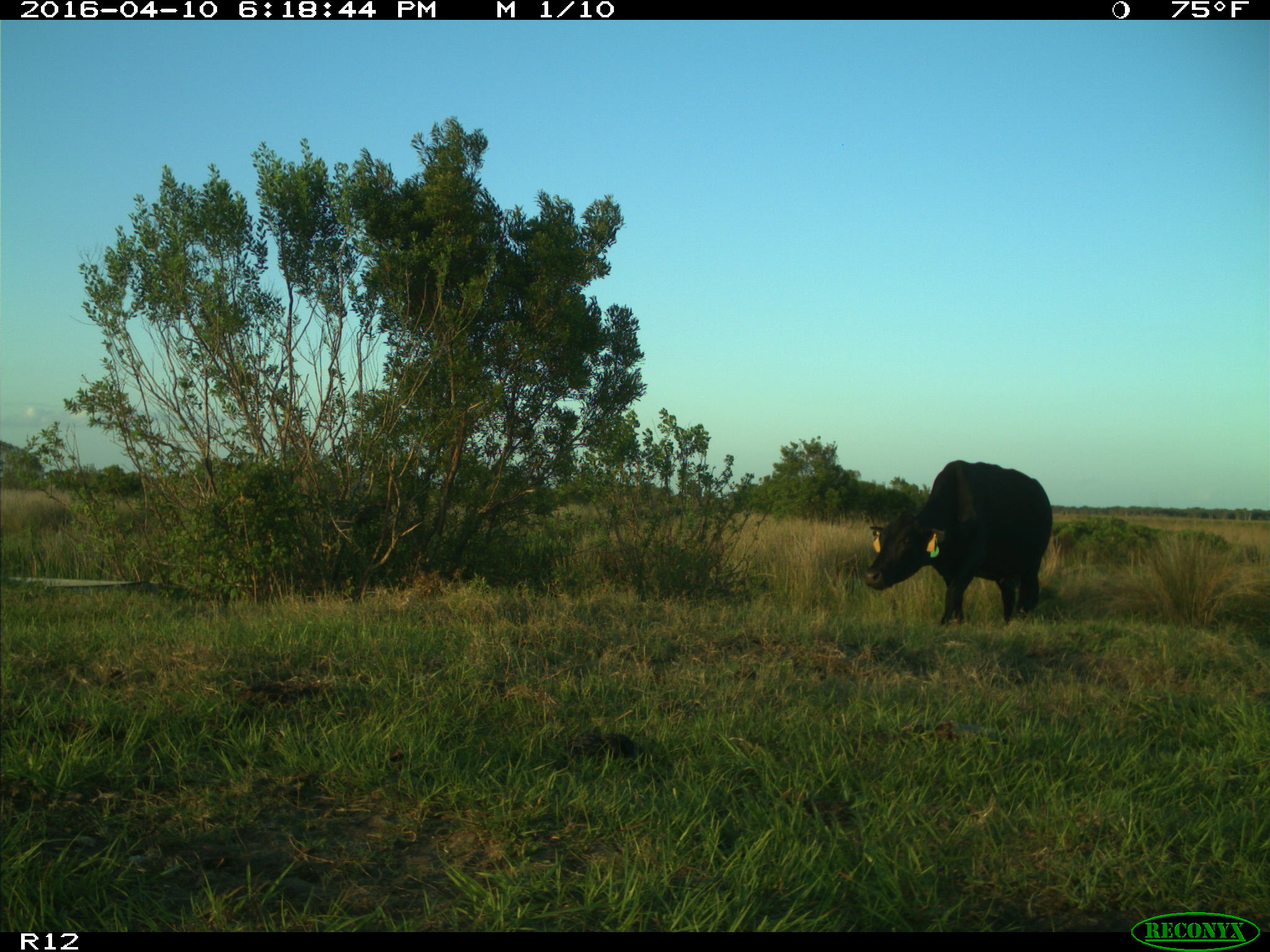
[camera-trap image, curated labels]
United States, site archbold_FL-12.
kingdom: Animalia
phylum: Chordata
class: Mammalia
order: Artiodactyla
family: Bovidae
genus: Bos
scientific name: Bos taurus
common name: domestic cow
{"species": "Bos taurus (domestic cow)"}